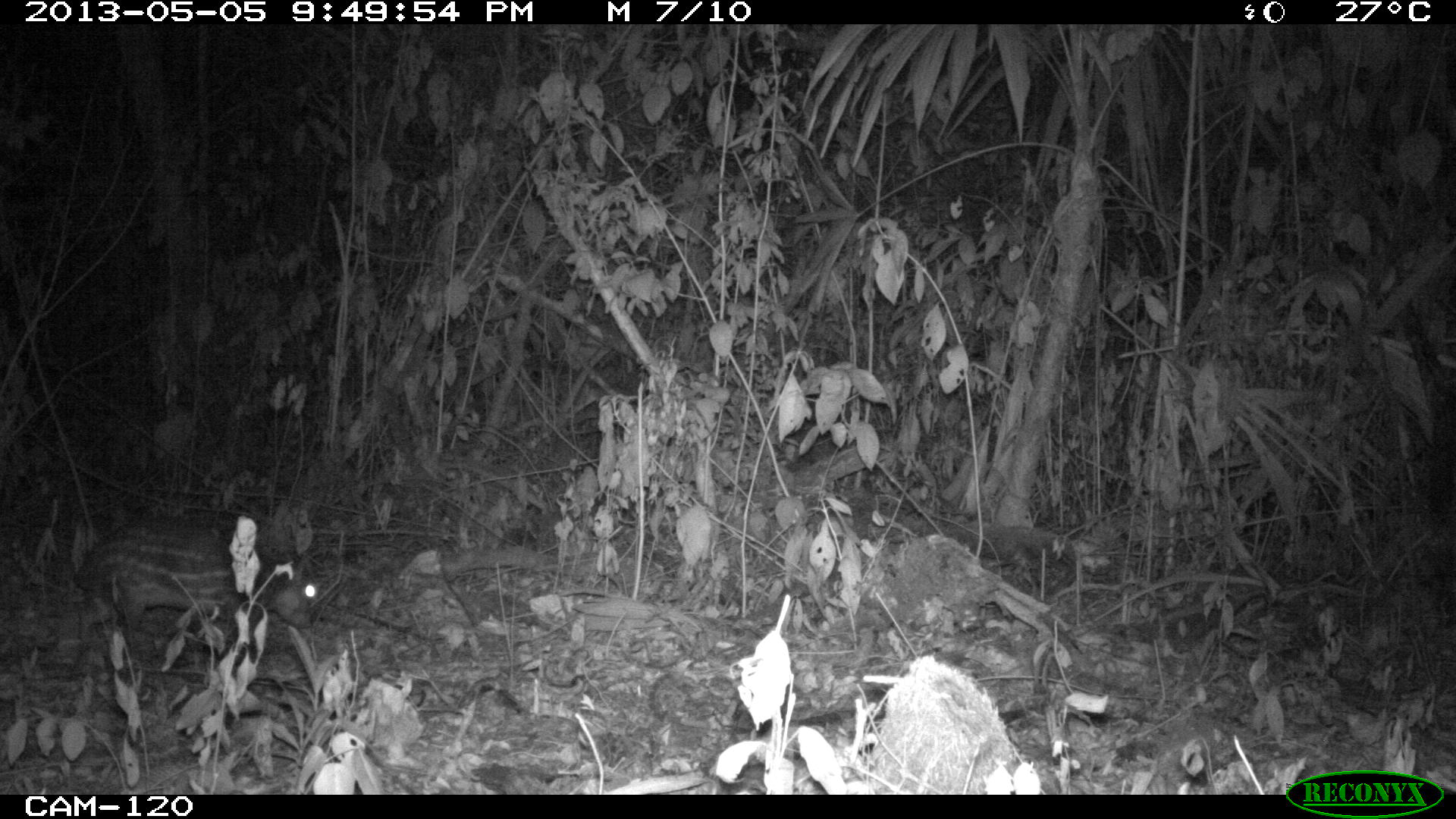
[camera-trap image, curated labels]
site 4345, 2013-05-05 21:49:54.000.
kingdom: Animalia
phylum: Chordata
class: Mammalia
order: Rodentia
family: Cuniculidae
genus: Cuniculus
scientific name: Cuniculus paca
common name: lowland paca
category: agouti paca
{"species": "agouti paca (lowland paca) (Cuniculus paca)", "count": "1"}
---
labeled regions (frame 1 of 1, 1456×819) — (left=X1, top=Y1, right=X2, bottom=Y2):
agouti paca: (left=75, top=516, right=321, bottom=668)